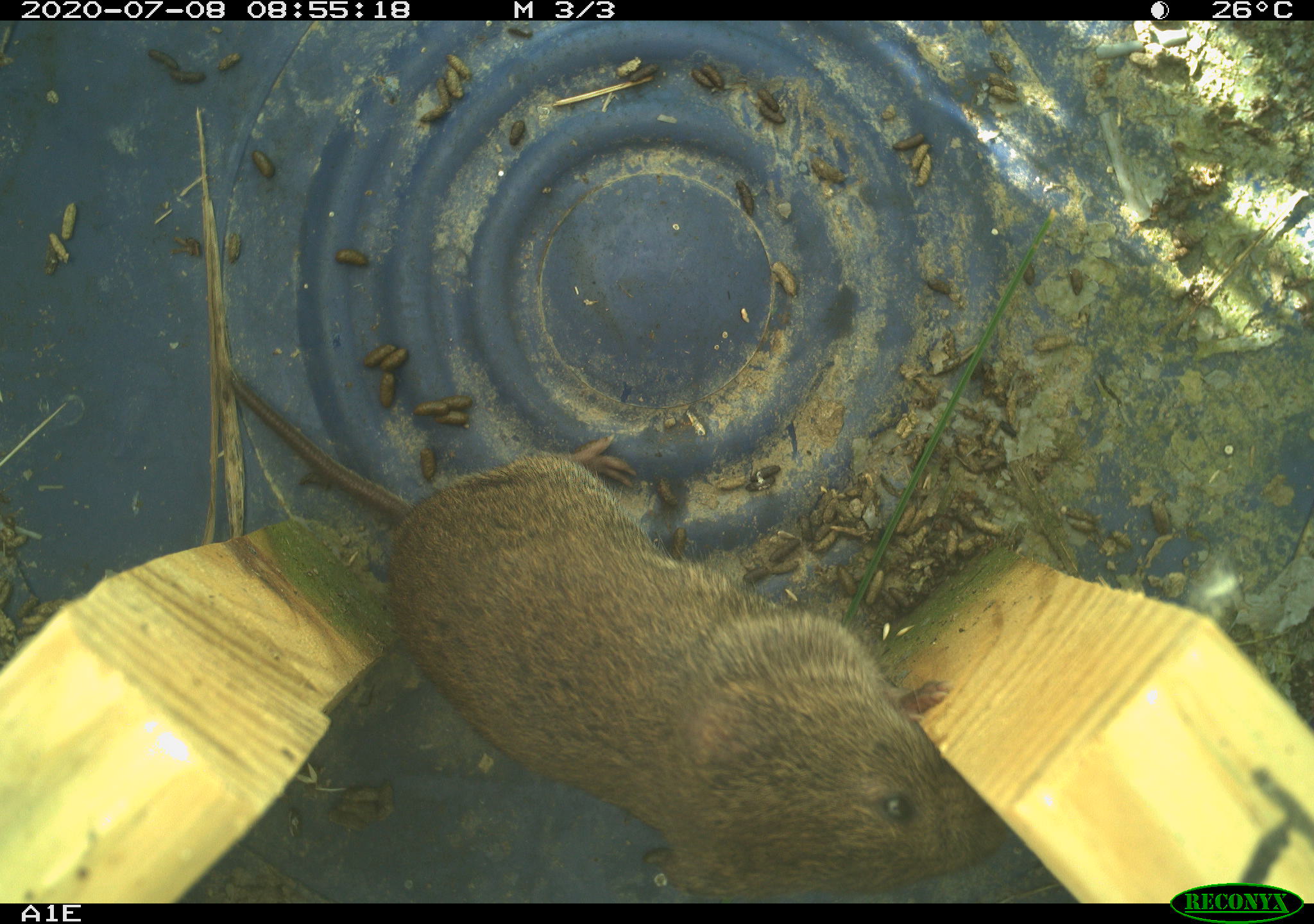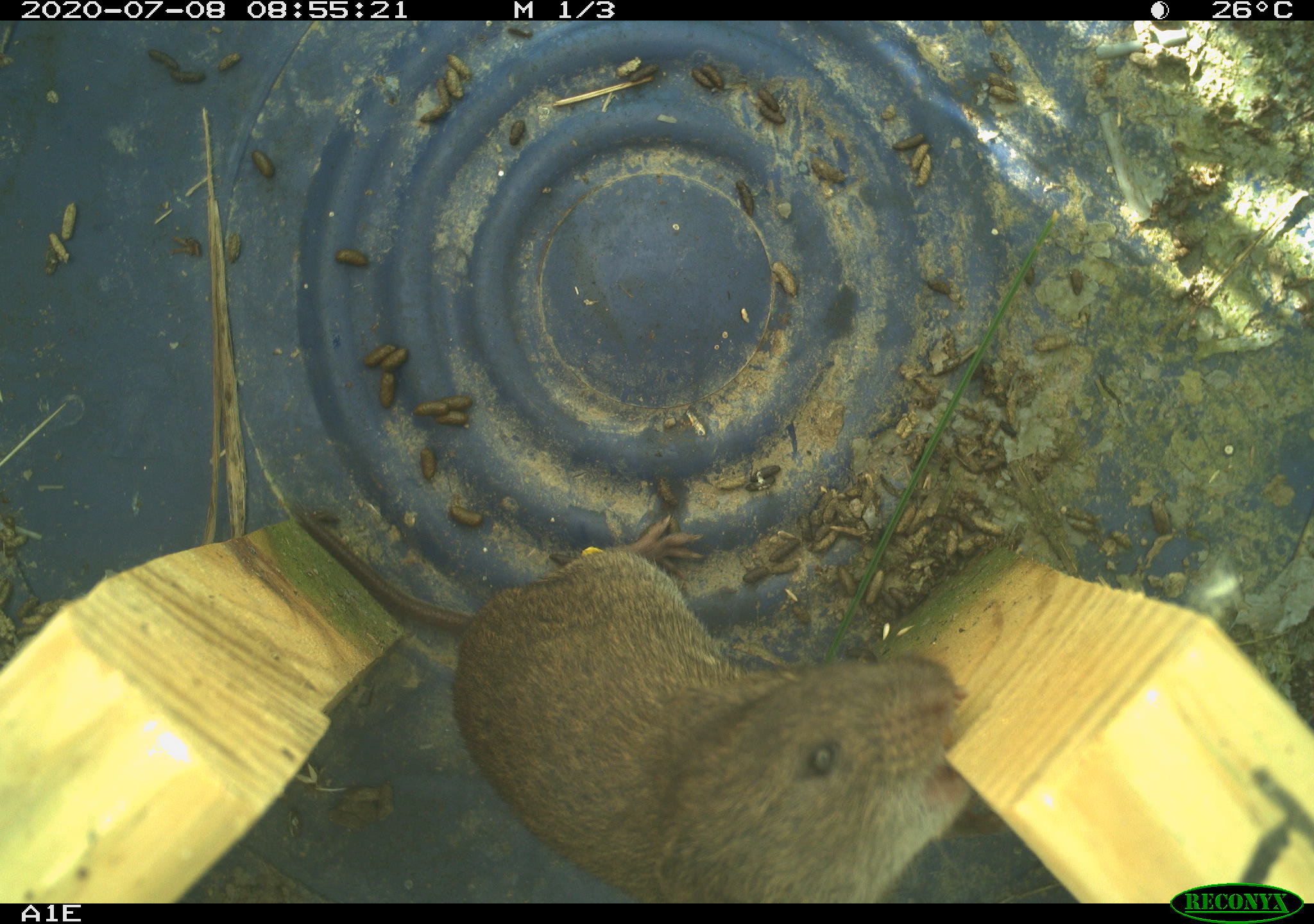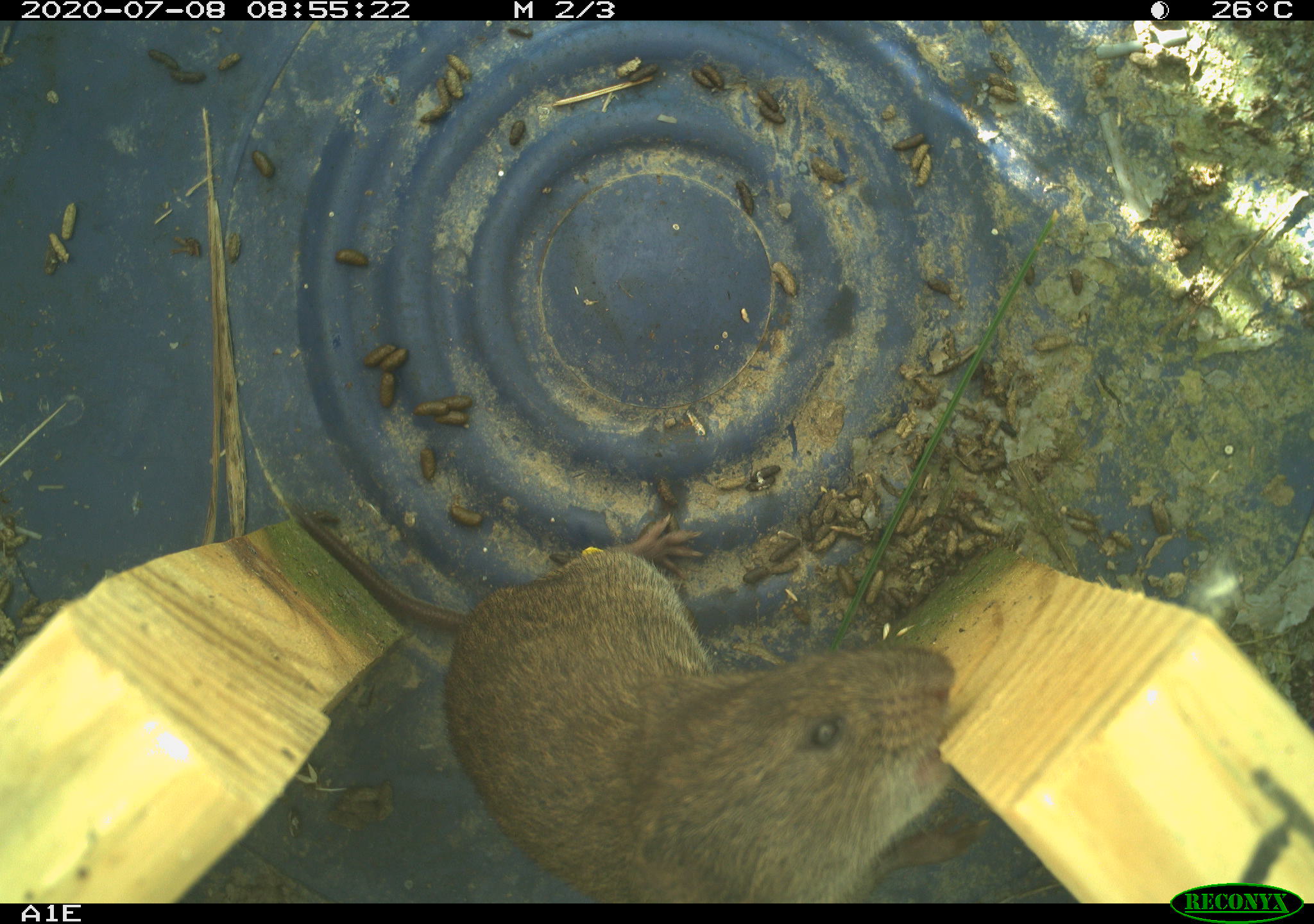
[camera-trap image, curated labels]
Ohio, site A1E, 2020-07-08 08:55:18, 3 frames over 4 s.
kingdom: Animalia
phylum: Chordata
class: Mammalia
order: Rodentia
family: Cricetidae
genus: Microtus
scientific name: Microtus pennsylvanicus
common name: meadow vole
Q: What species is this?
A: Meadow vole (Microtus pennsylvanicus).